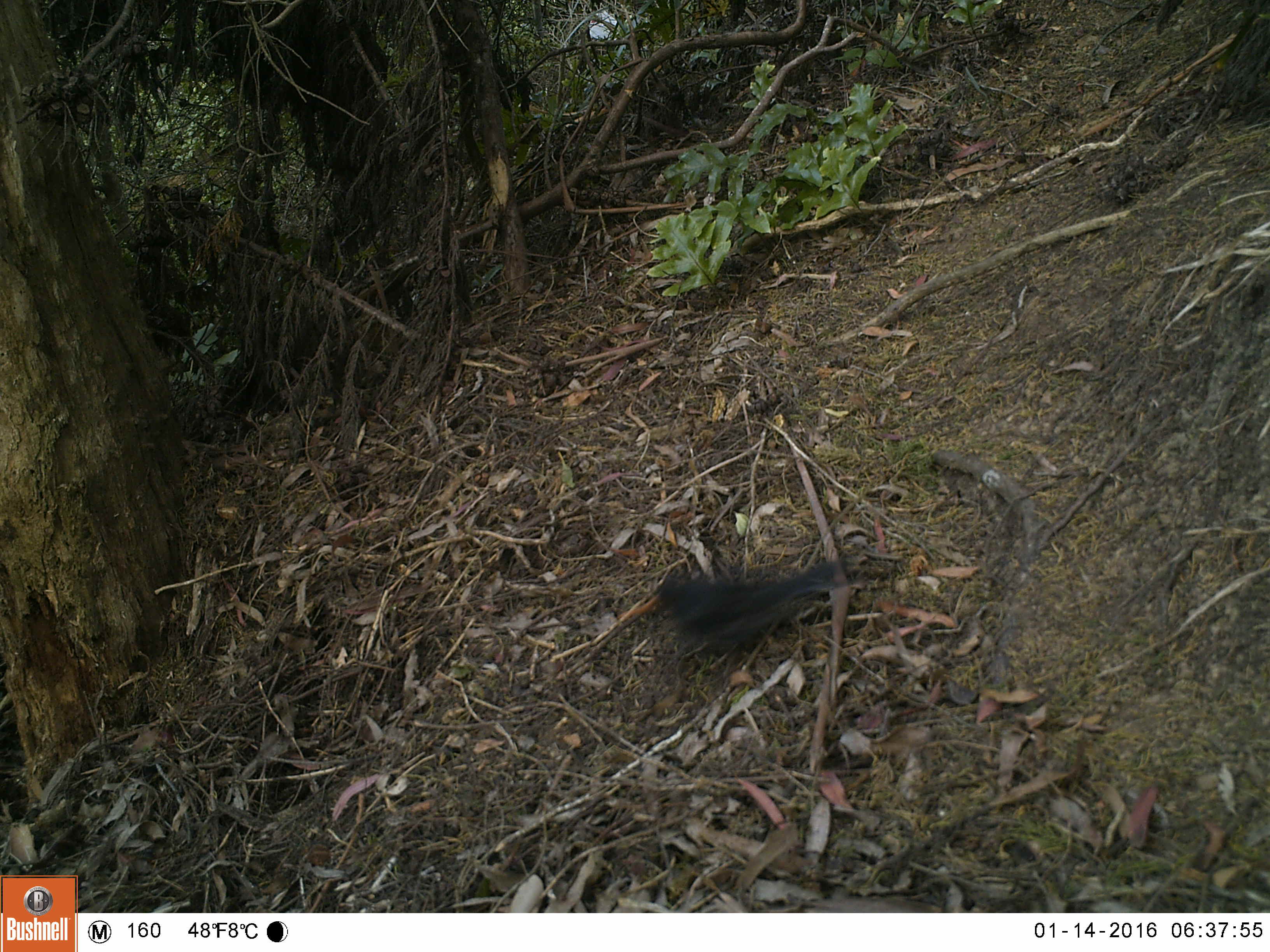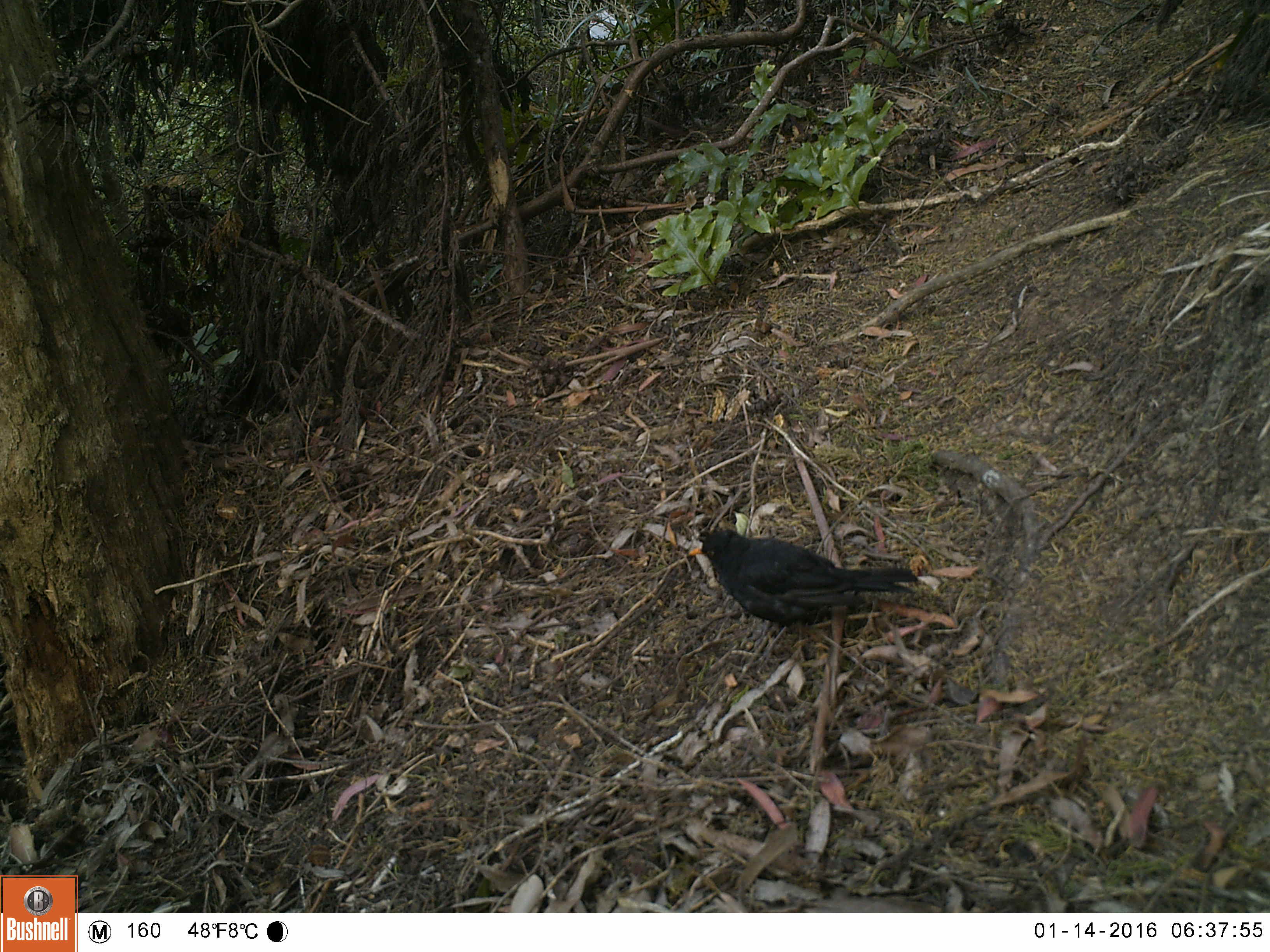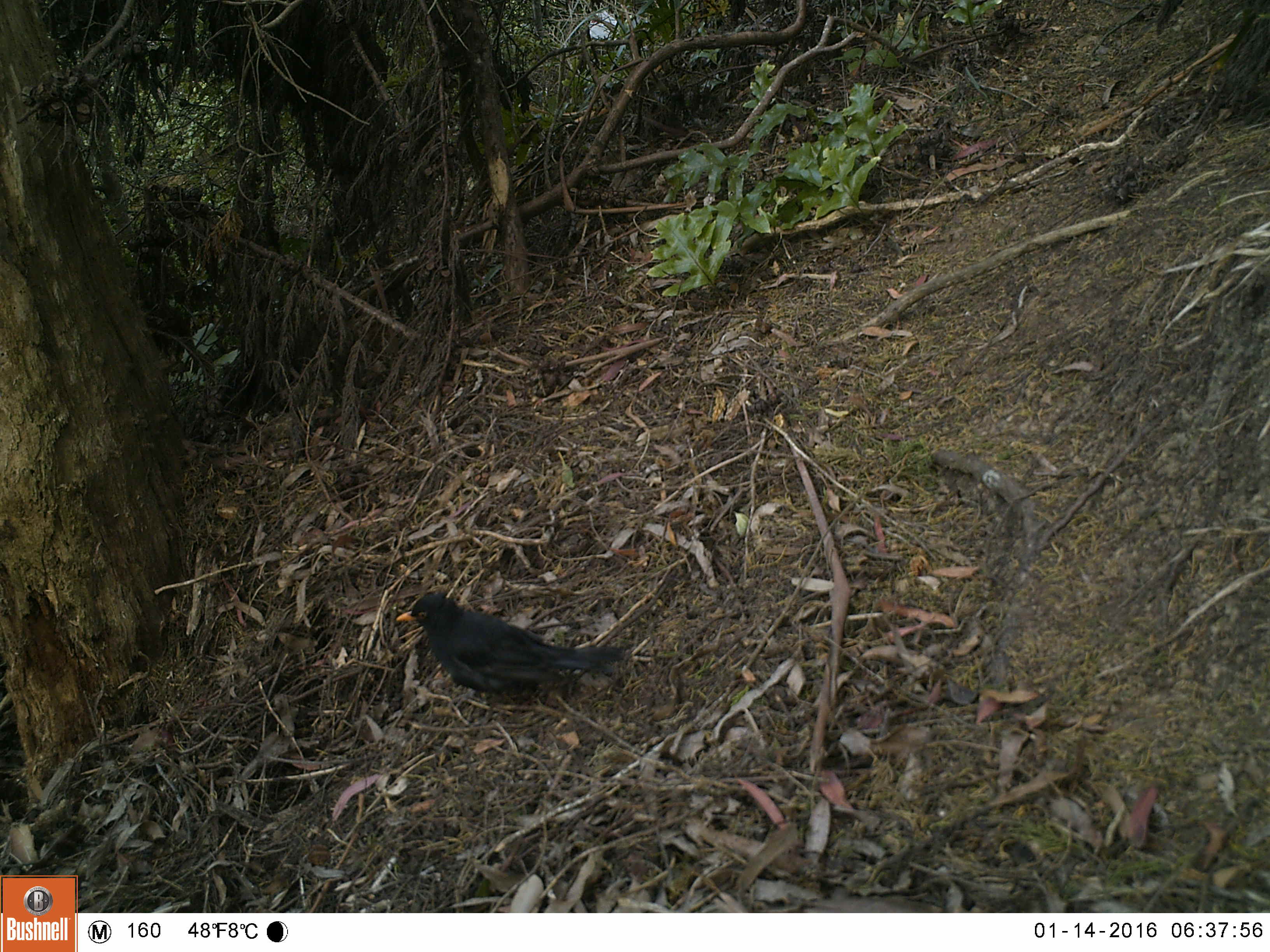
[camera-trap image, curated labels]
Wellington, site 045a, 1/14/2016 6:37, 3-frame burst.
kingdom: Animalia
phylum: Chordata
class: Aves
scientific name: Aves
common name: bird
Bird (Aves).